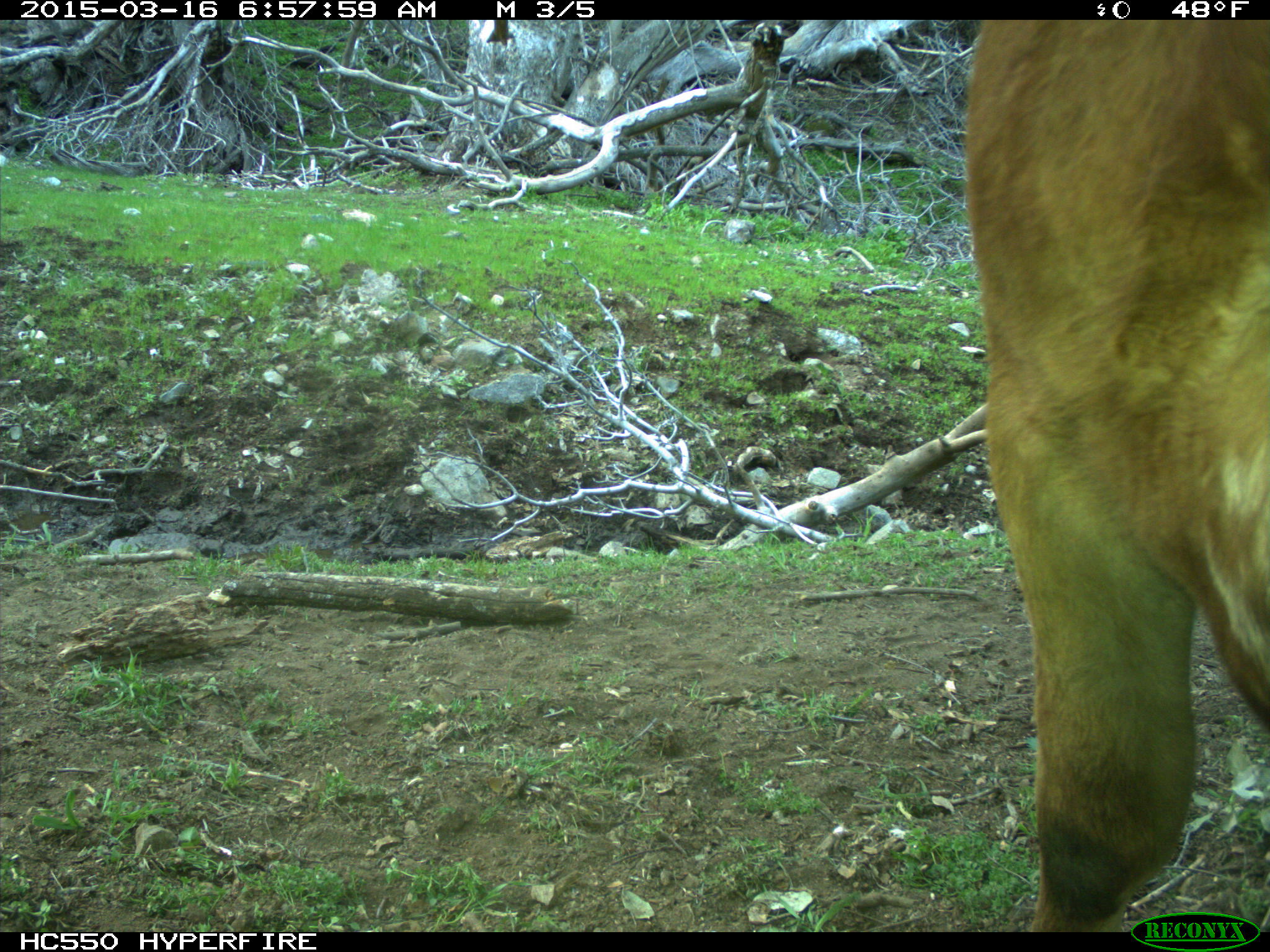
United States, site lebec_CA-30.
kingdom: Animalia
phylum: Chordata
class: Mammalia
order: Artiodactyla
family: Bovidae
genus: Bos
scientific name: Bos taurus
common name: domestic cow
Bos taurus (domestic cow).